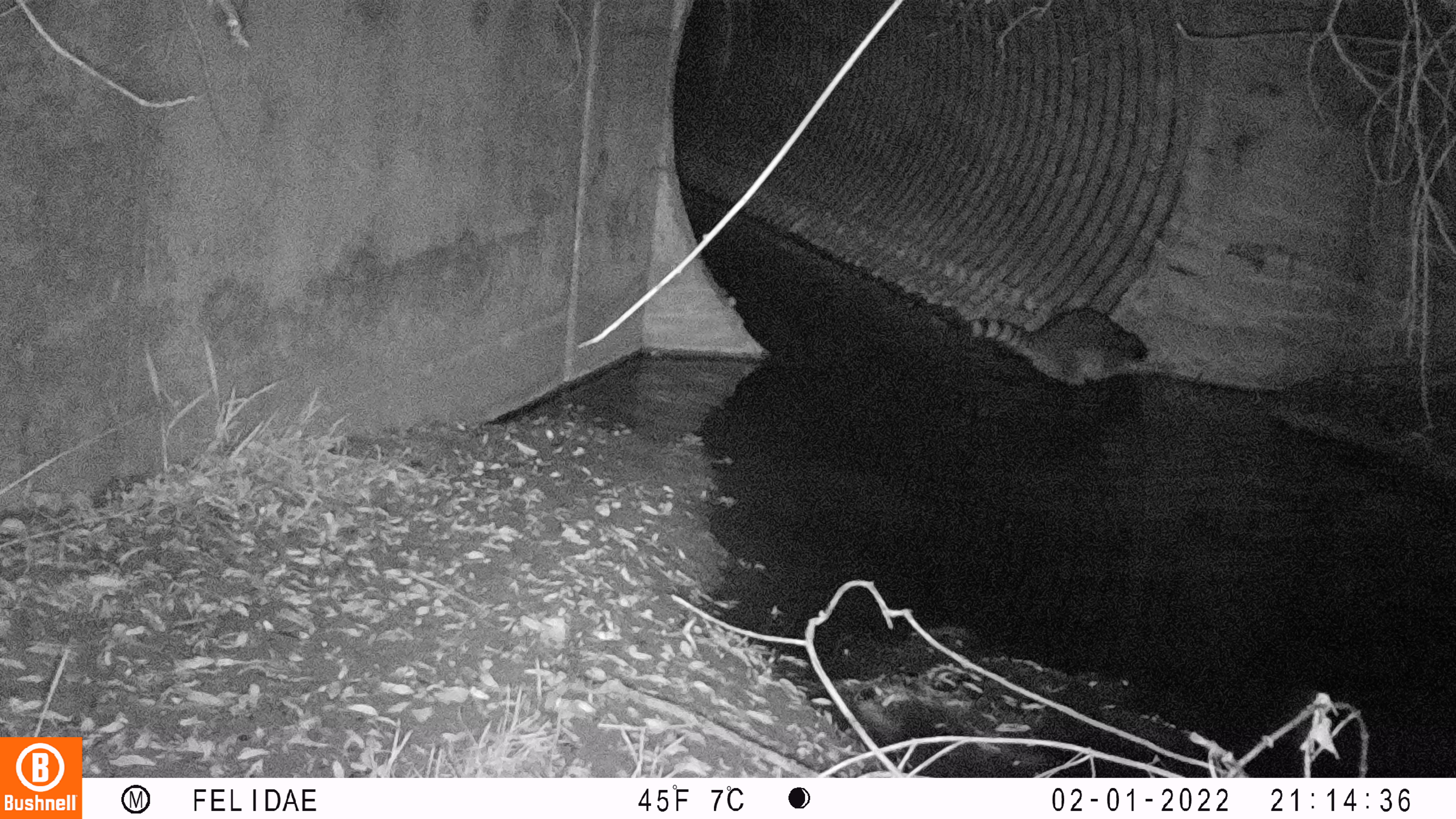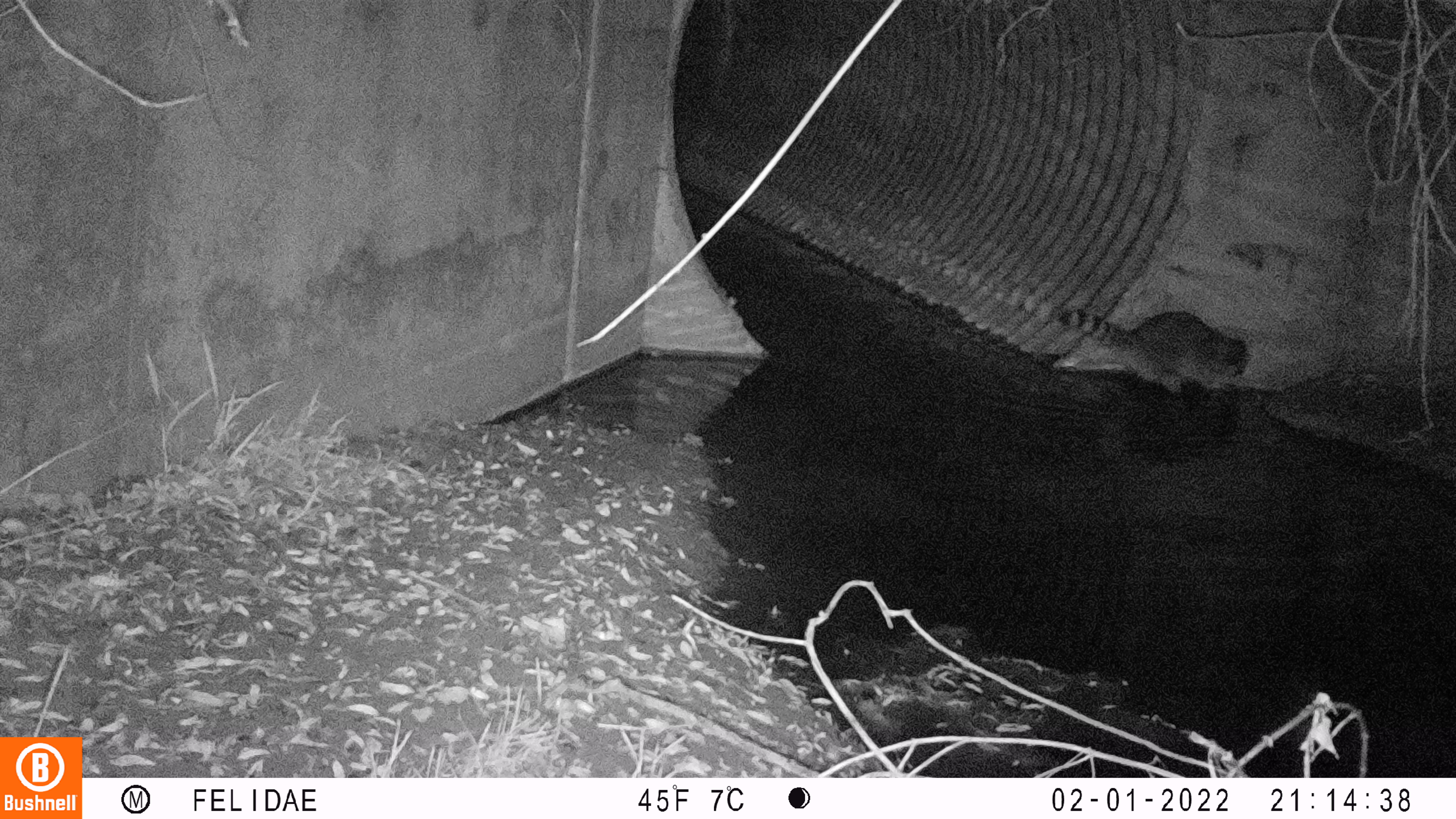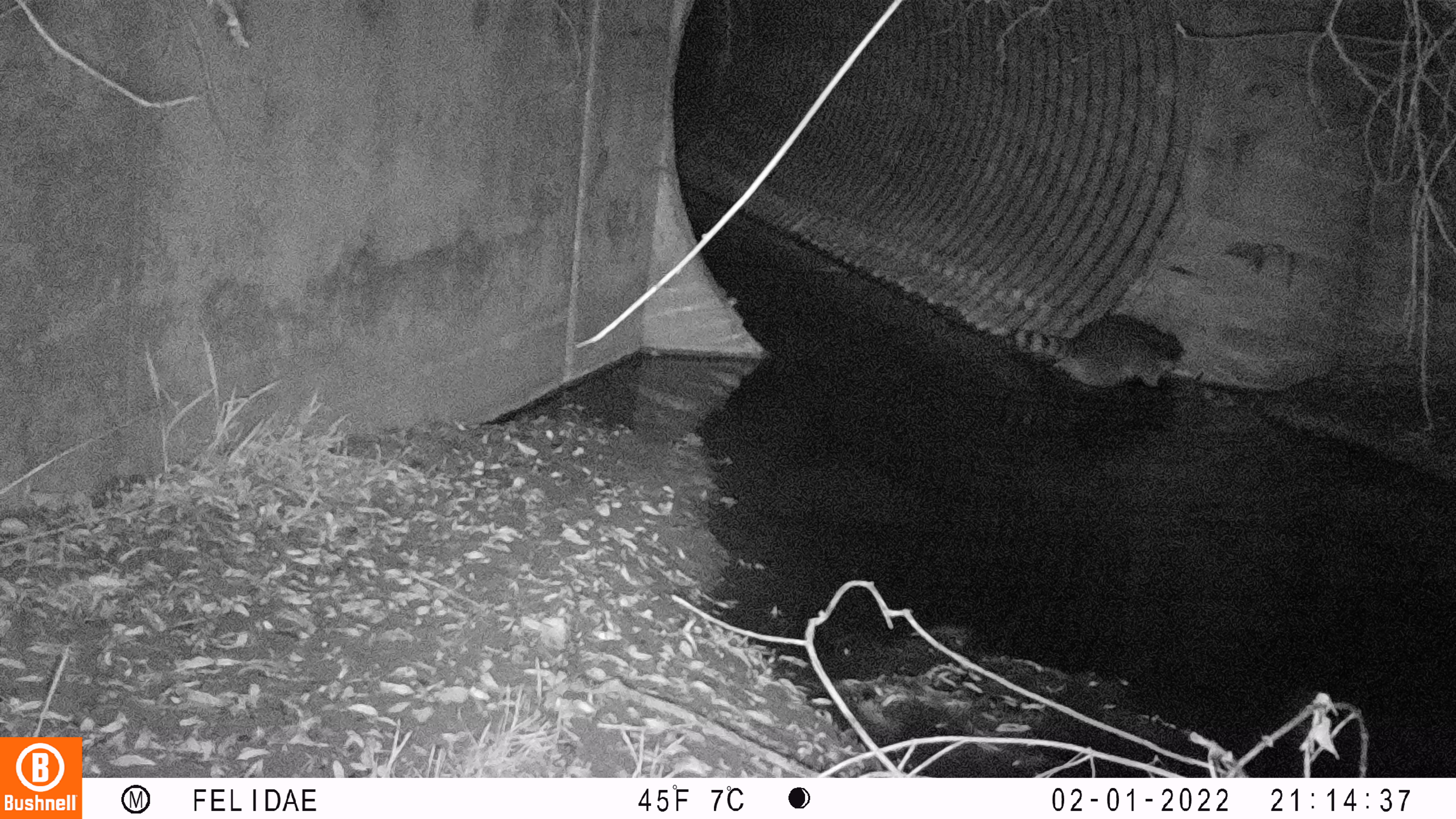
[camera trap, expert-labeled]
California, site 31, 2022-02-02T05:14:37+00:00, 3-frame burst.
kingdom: Animalia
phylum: Chordata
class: Mammalia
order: Carnivora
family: Procyonidae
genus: Procyon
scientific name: Procyon lotor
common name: raccoon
Raccoon (Procyon lotor).